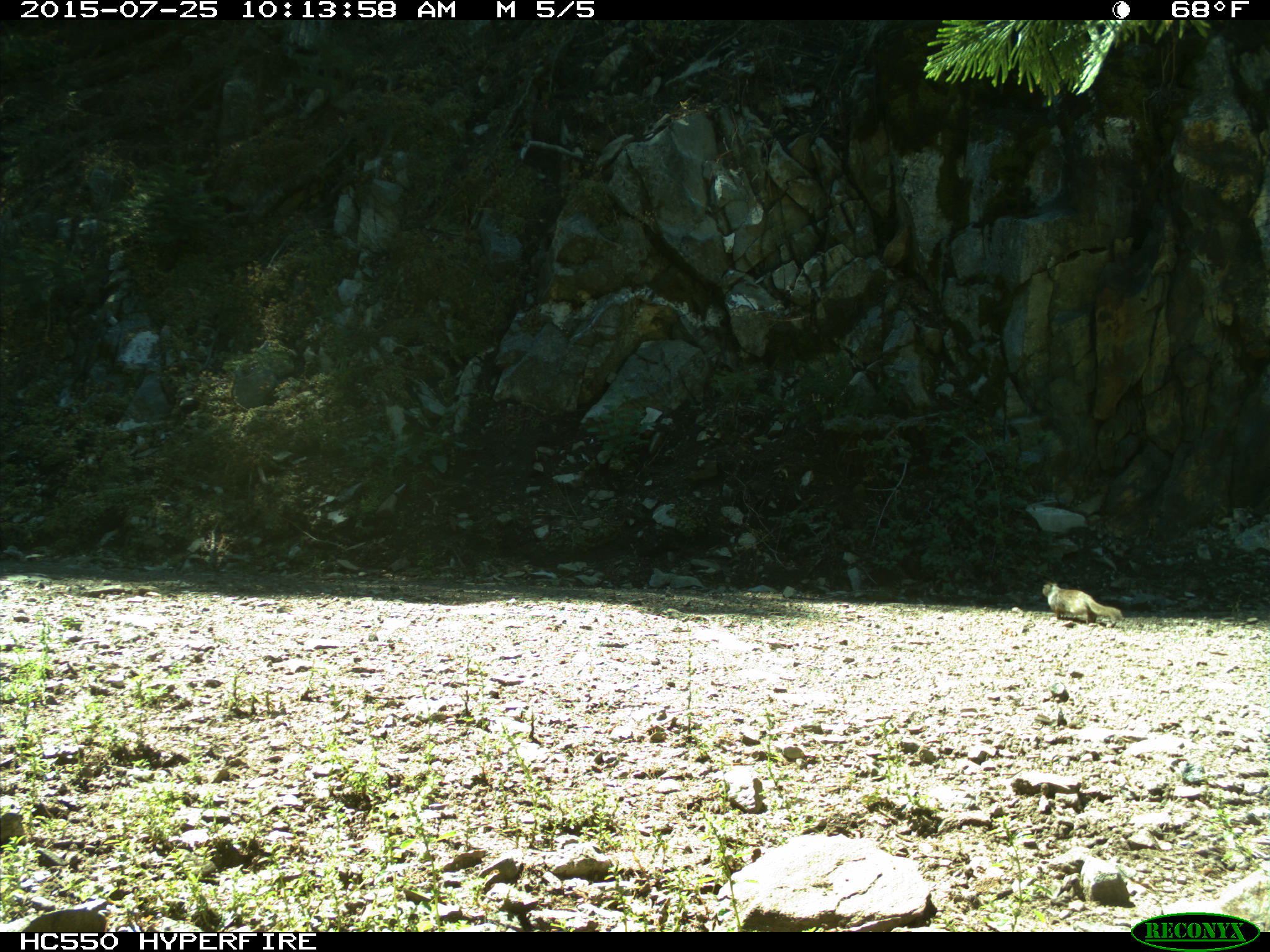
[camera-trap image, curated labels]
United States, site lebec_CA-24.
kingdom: Animalia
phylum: Chordata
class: Mammalia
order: Rodentia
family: Sciuridae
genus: Otospermophilus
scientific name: Otospermophilus beecheyi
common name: california ground squirrel